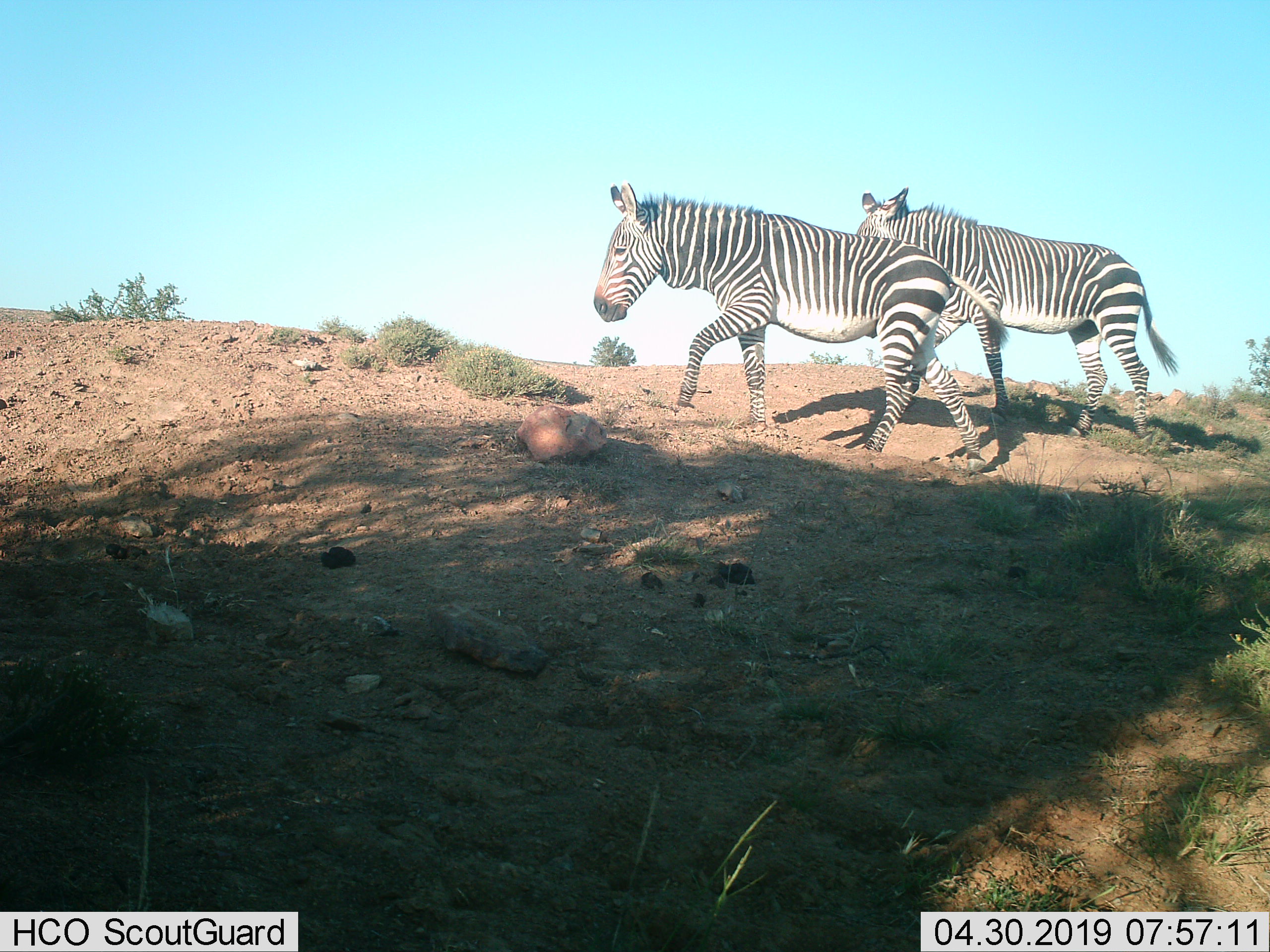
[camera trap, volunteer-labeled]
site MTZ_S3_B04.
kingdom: Animalia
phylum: Chordata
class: Mammalia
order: Perissodactyla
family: Equidae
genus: Equus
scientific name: Equus zebra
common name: mountain zebra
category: zebramountain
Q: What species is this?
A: Zebramountain (mountain zebra) (Equus zebra).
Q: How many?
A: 2.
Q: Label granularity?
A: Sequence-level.